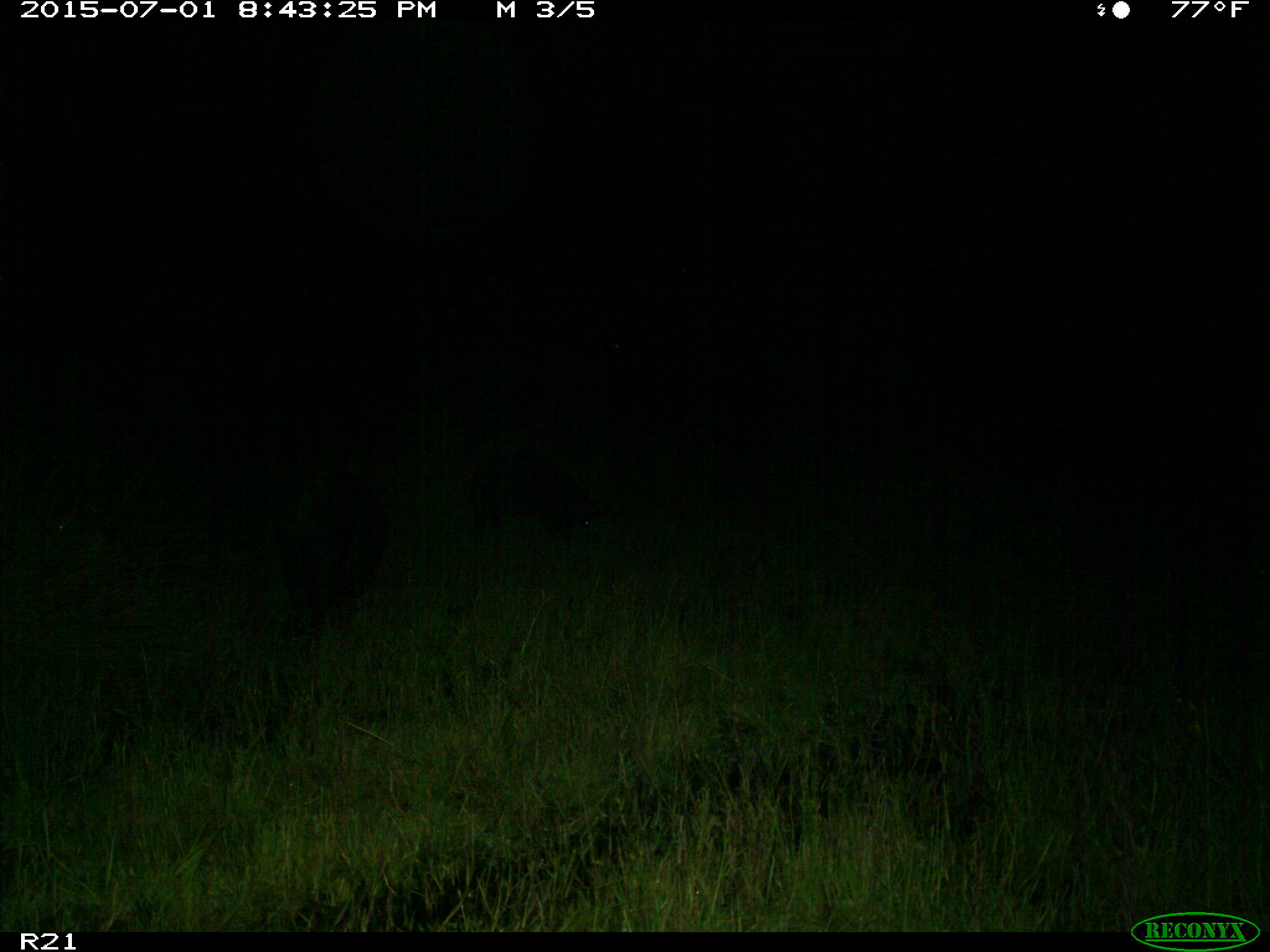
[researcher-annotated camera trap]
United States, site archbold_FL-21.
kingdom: Animalia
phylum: Chordata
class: Mammalia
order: Artiodactyla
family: Suidae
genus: Sus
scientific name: Sus scrofa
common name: wild boar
Sus scrofa (wild boar).